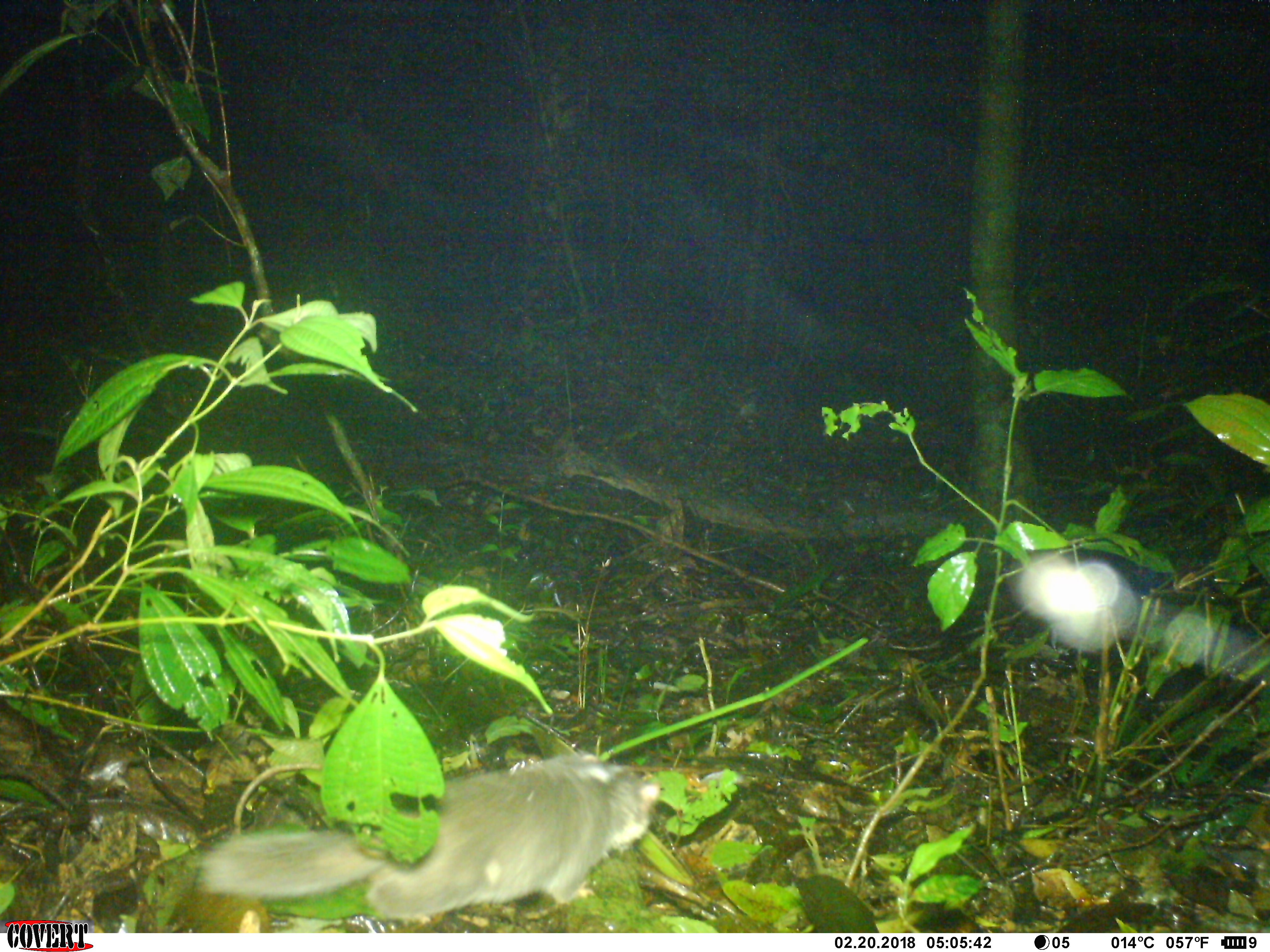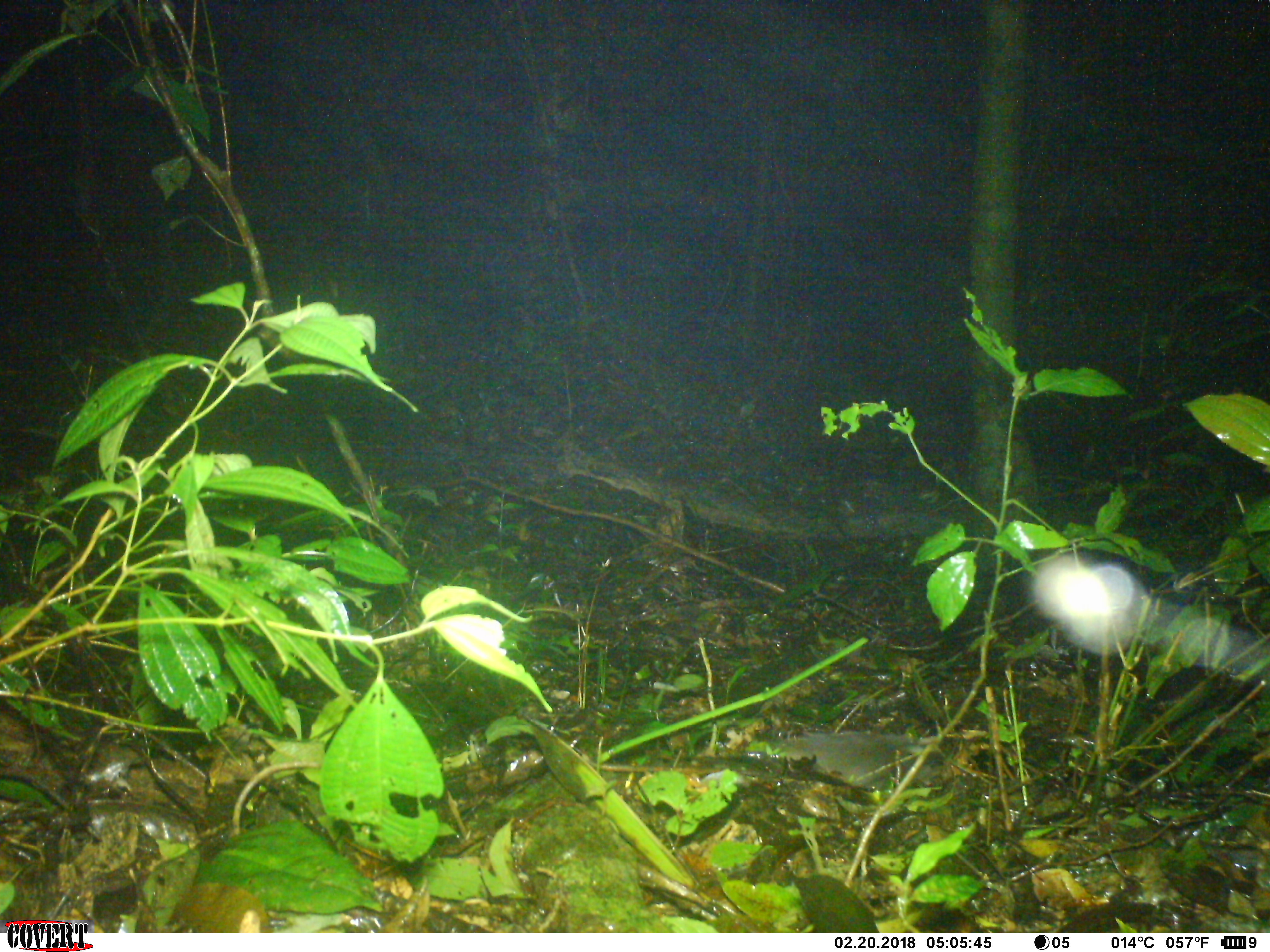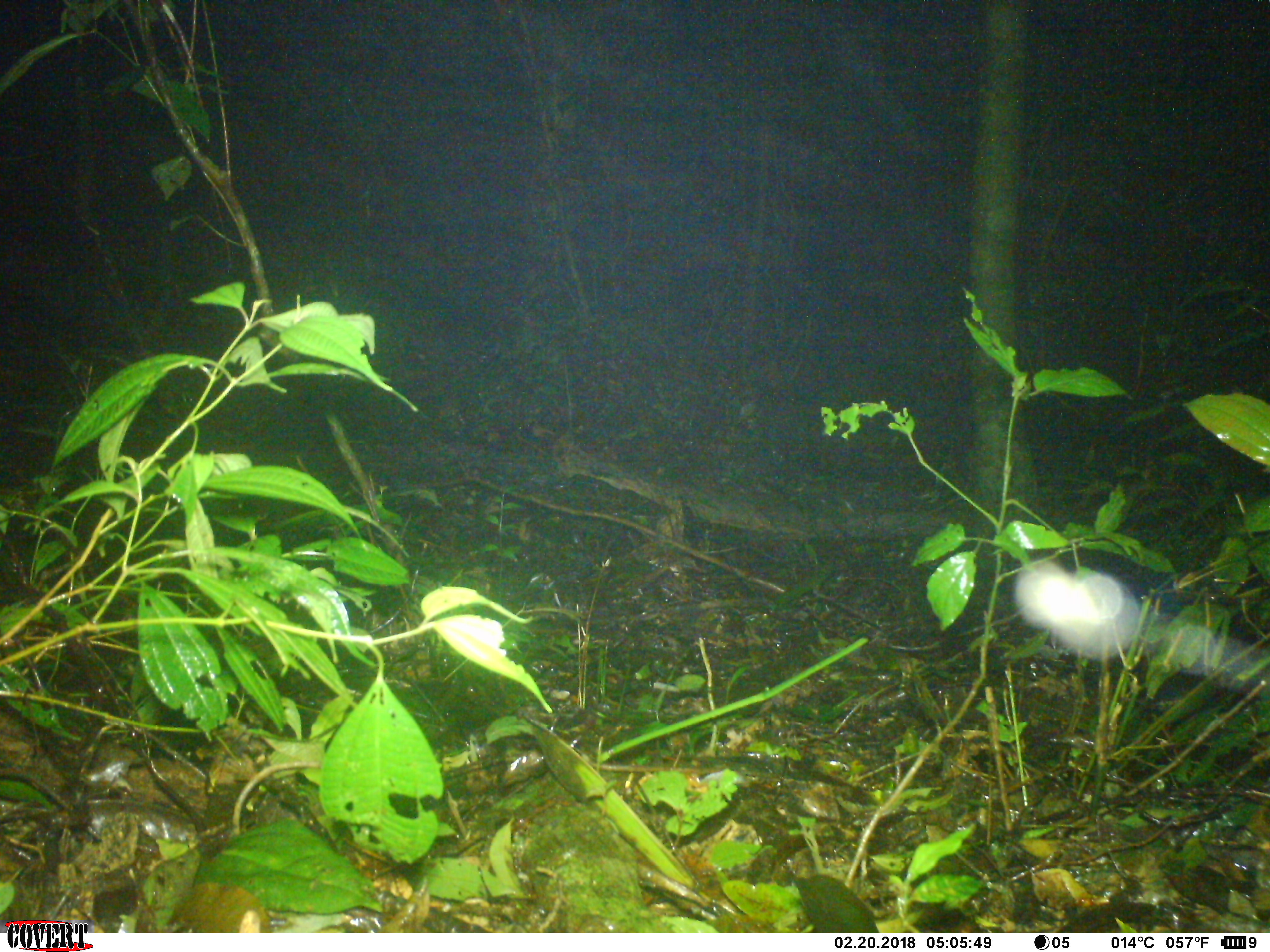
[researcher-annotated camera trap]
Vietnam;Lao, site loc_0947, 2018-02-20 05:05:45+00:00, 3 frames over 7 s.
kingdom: Animalia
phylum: Chordata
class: Mammalia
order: Carnivora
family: Mustelidae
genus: Melogale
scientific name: Melogale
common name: ferret badger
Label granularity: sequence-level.